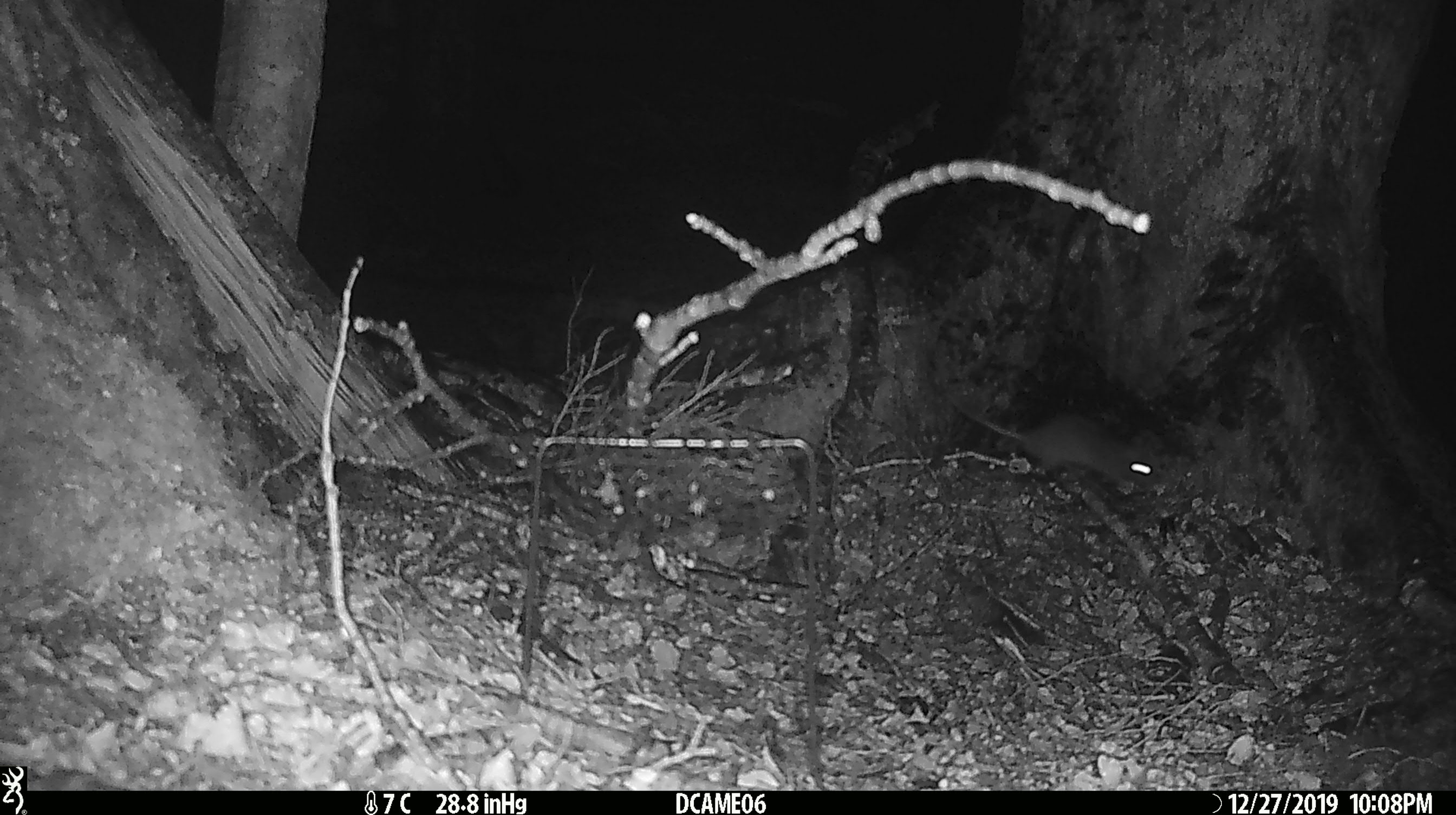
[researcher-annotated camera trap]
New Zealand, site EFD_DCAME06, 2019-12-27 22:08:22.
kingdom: Animalia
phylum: Chordata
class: Mammalia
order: Rodentia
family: Muridae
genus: Rattus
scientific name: Rattus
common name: rat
Rat (Rattus).